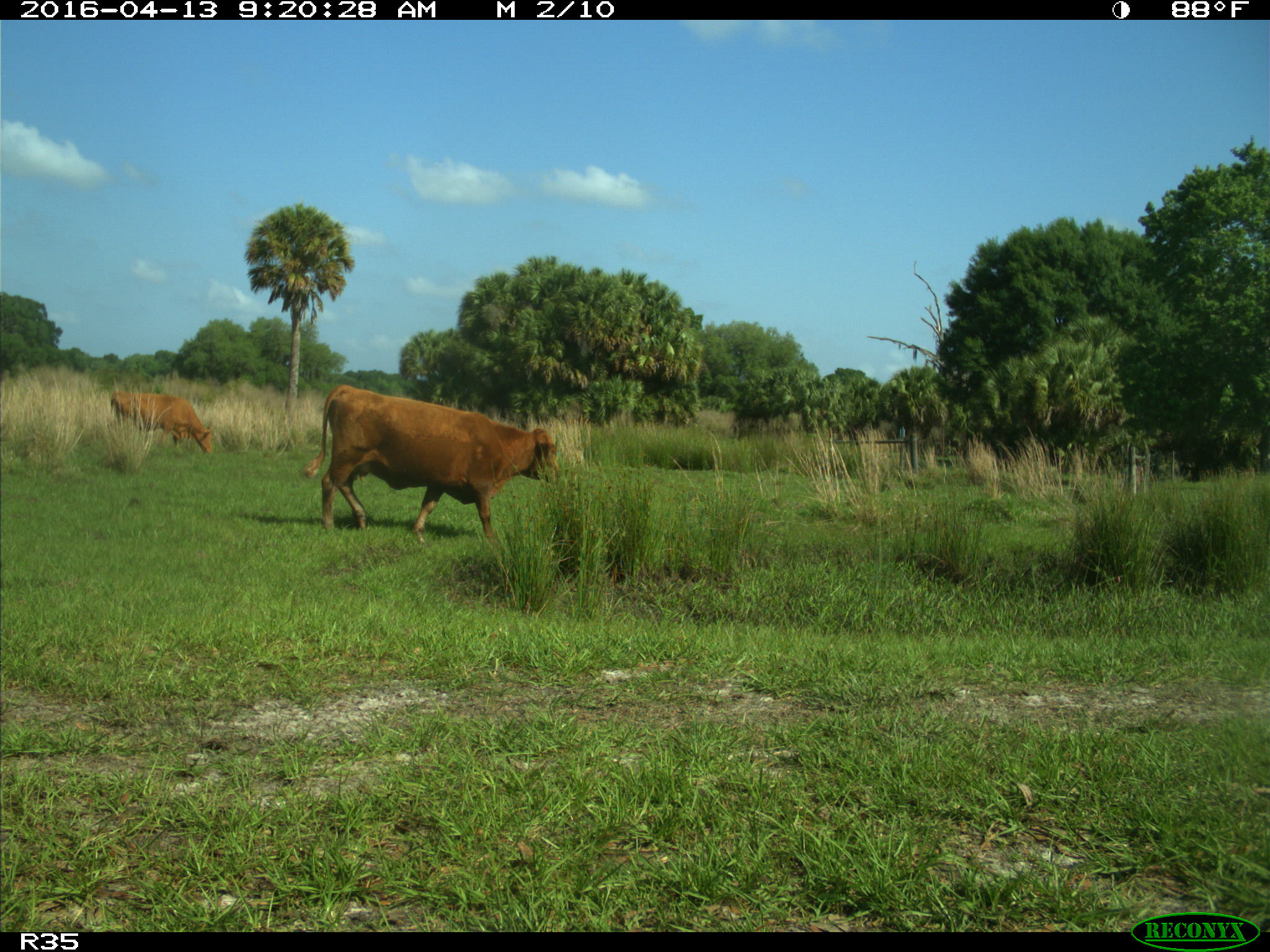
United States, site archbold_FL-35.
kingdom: Animalia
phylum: Chordata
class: Mammalia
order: Artiodactyla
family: Bovidae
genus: Bos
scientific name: Bos taurus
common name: domestic cow